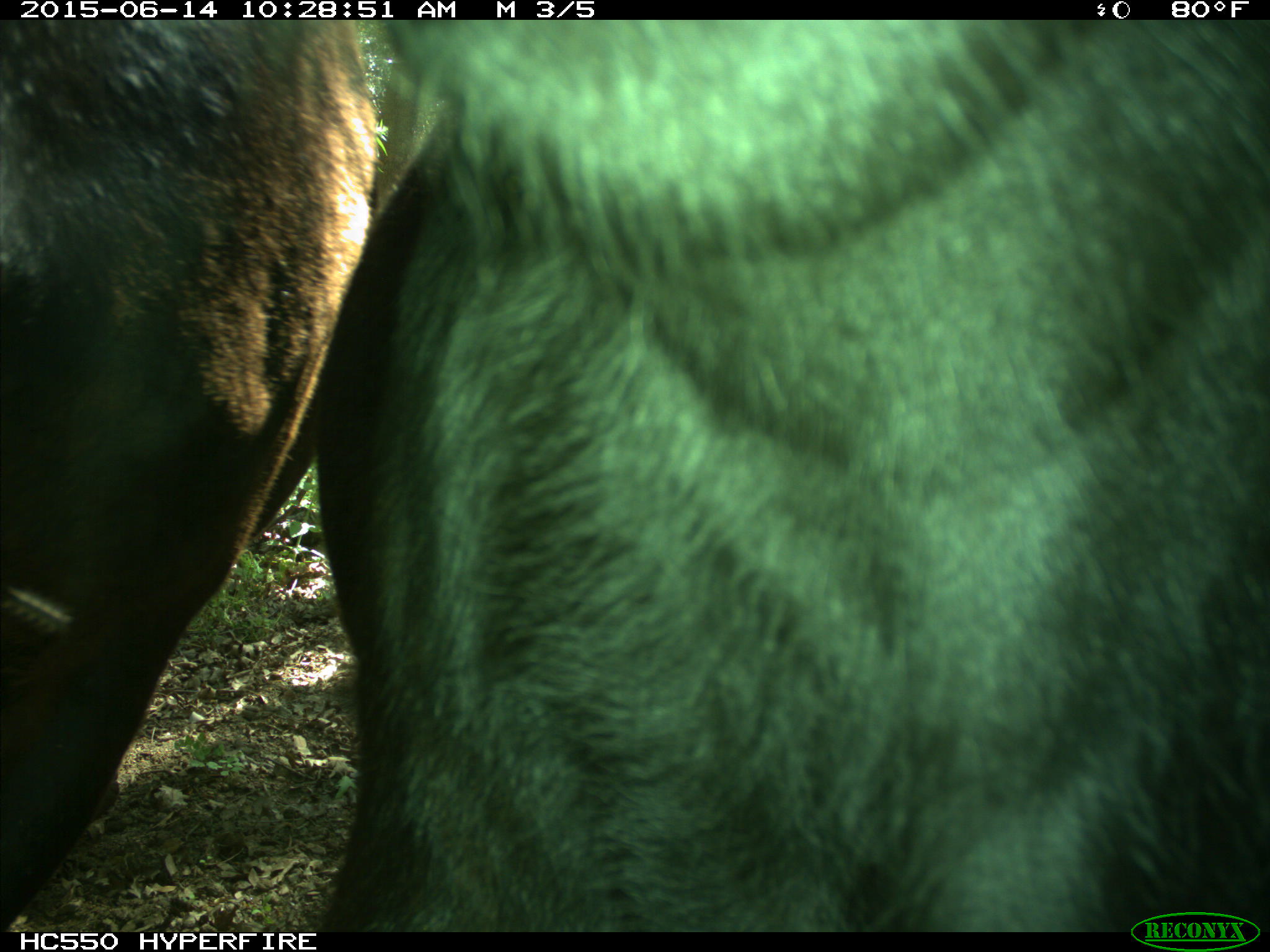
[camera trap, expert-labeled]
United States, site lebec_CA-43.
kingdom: Animalia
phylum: Chordata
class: Mammalia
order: Artiodactyla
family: Bovidae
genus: Bos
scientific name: Bos taurus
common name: domestic cow